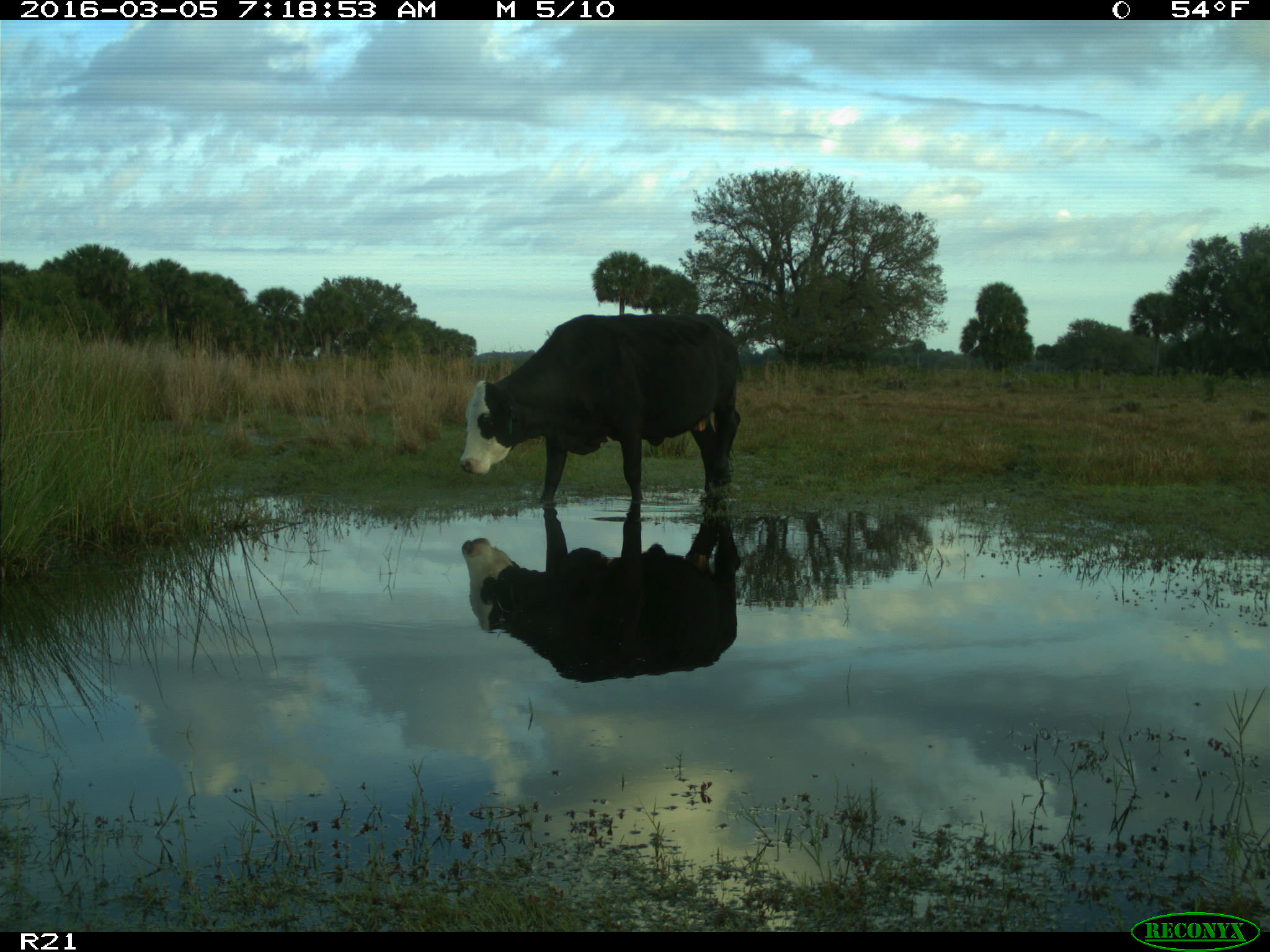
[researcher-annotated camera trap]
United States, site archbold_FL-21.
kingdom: Animalia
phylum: Chordata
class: Mammalia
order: Artiodactyla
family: Bovidae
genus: Bos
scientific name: Bos taurus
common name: domestic cow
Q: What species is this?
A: Bos taurus (domestic cow).